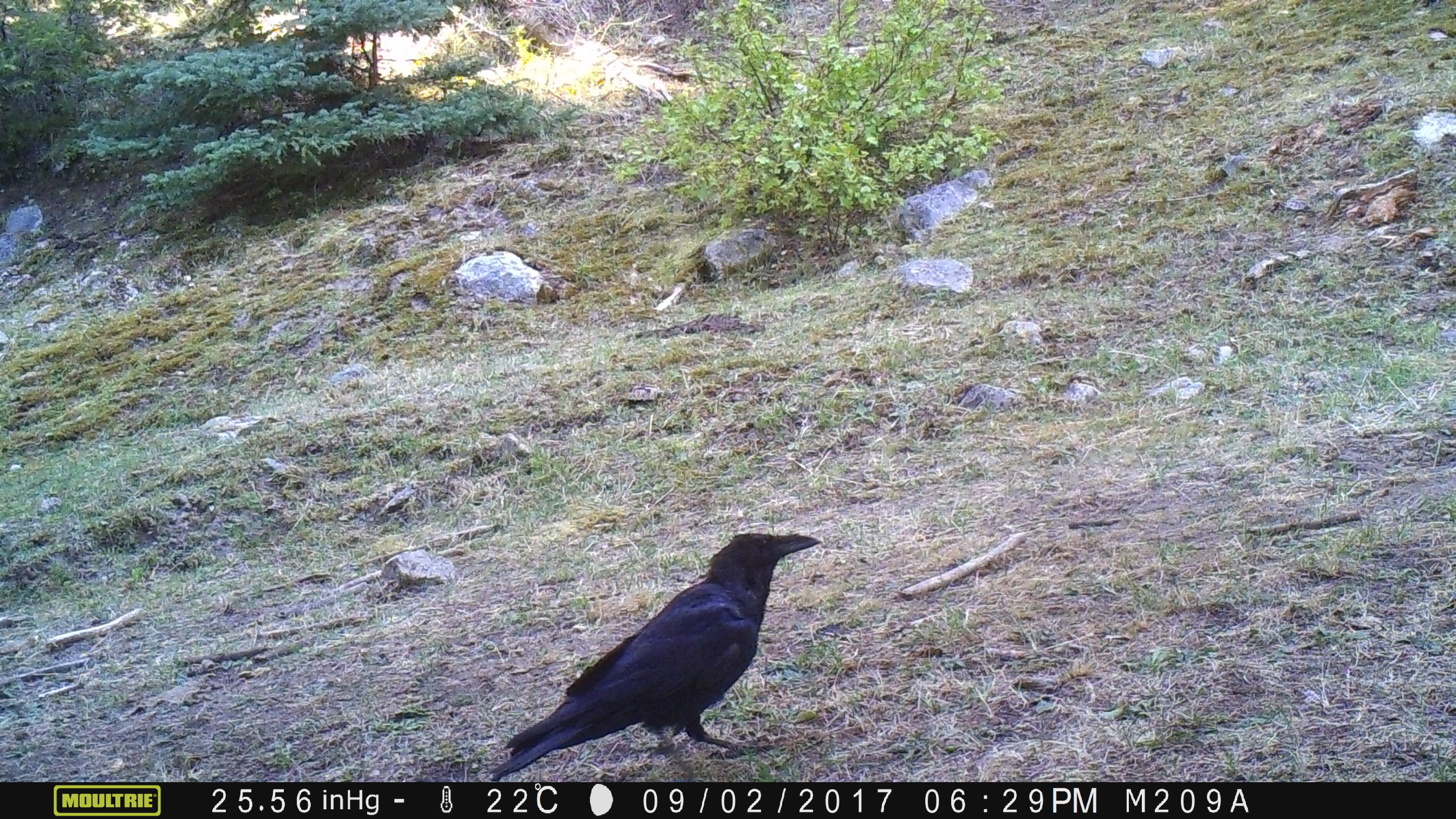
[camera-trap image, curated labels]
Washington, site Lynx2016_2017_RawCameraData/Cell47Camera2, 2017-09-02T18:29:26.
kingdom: Animalia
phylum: Chordata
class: Aves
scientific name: Aves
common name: birds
Aves (birds). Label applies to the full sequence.